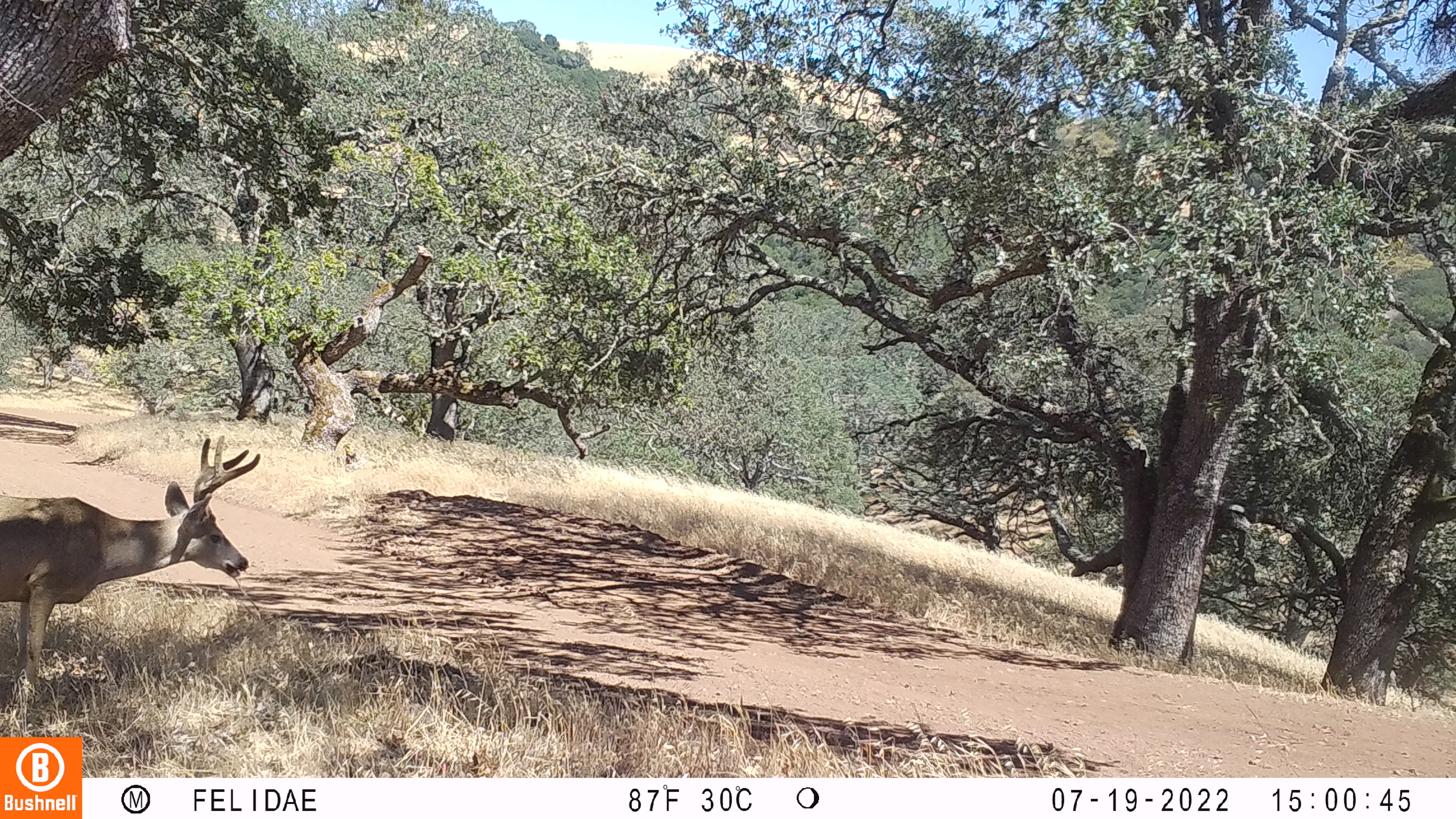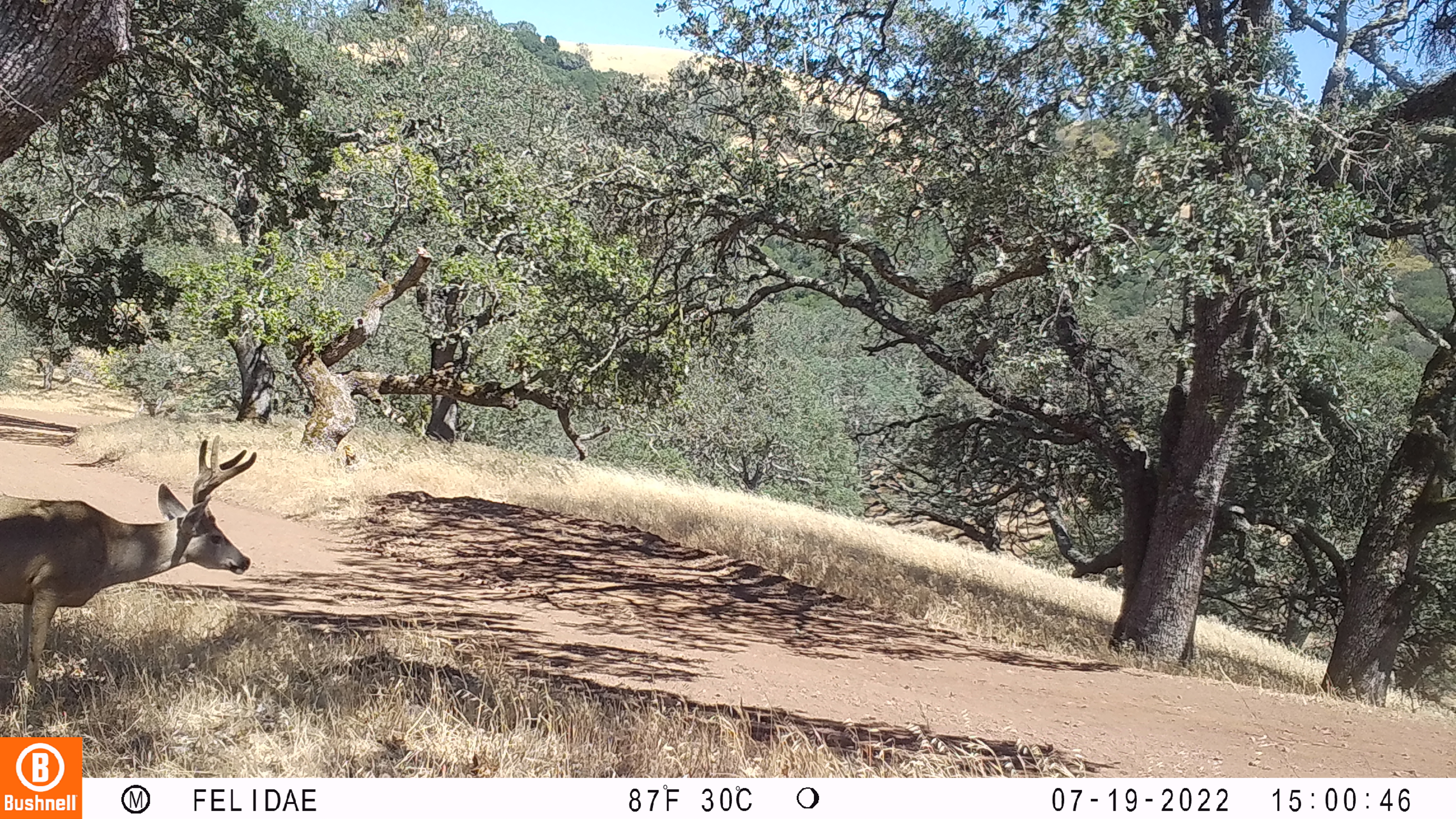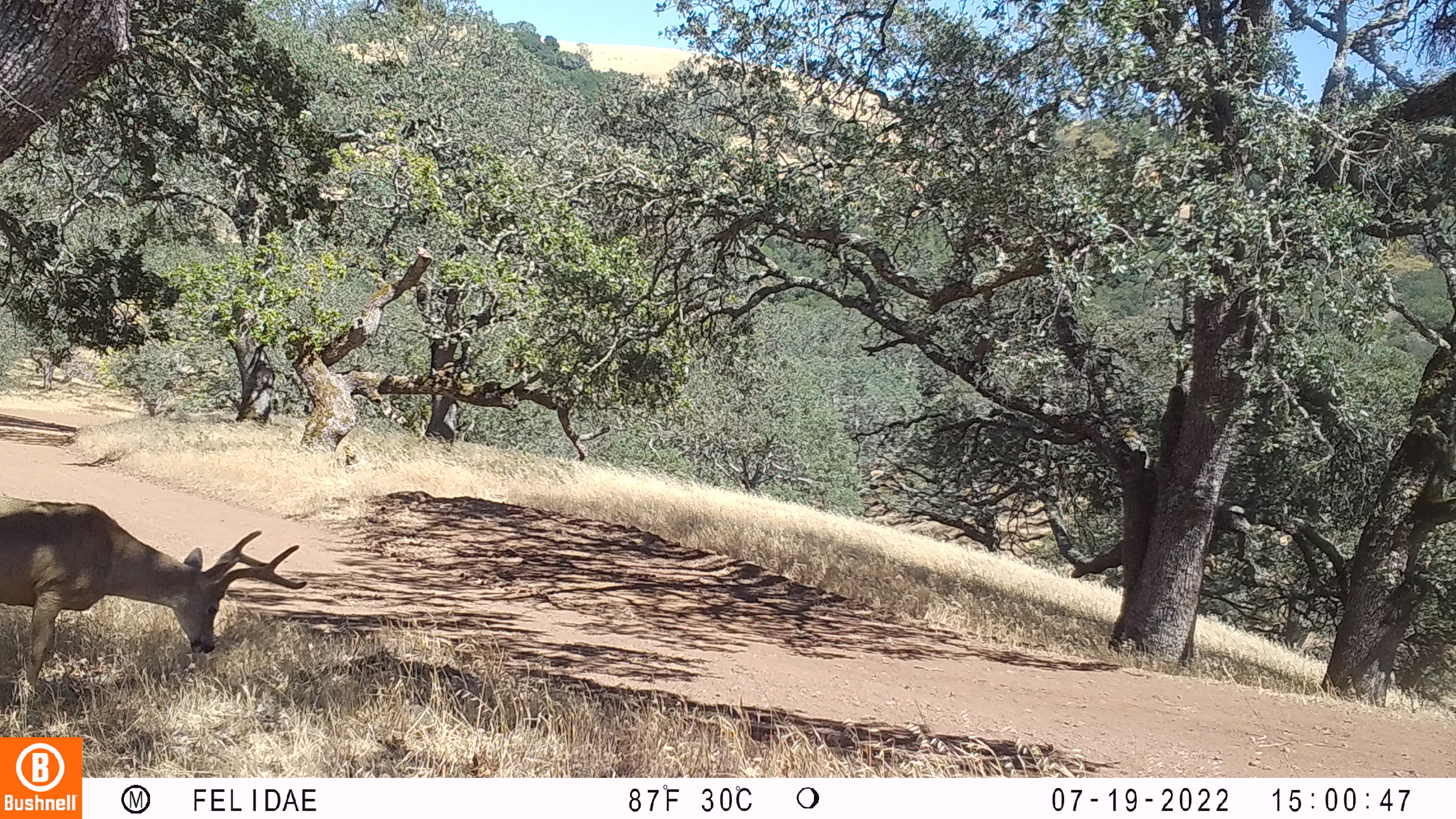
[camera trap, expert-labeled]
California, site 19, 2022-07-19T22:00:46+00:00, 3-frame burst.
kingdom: Animalia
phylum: Chordata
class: Mammalia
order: Artiodactyla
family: Cervidae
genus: Odocoileus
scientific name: Odocoileus hemionus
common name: mule deer